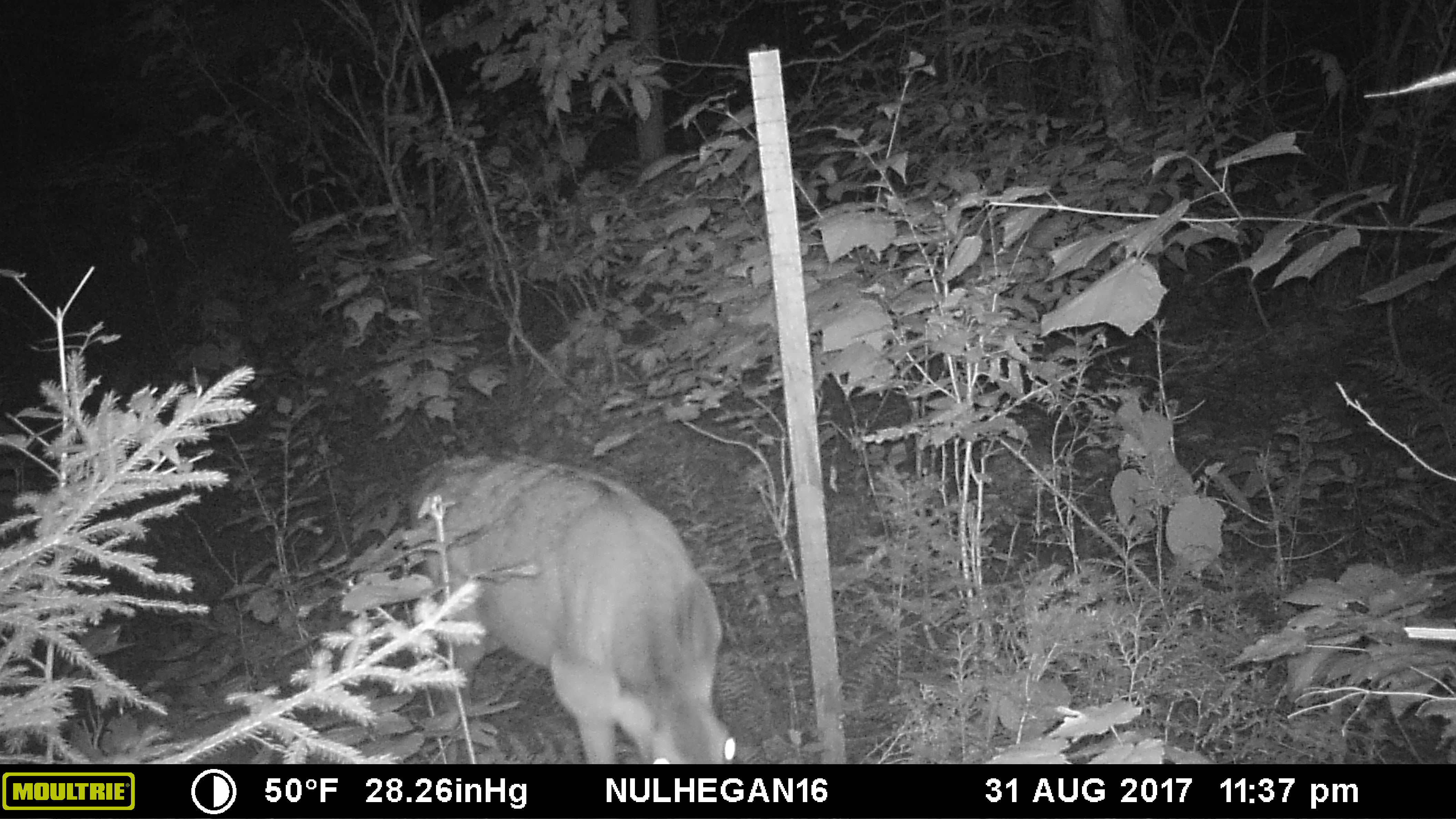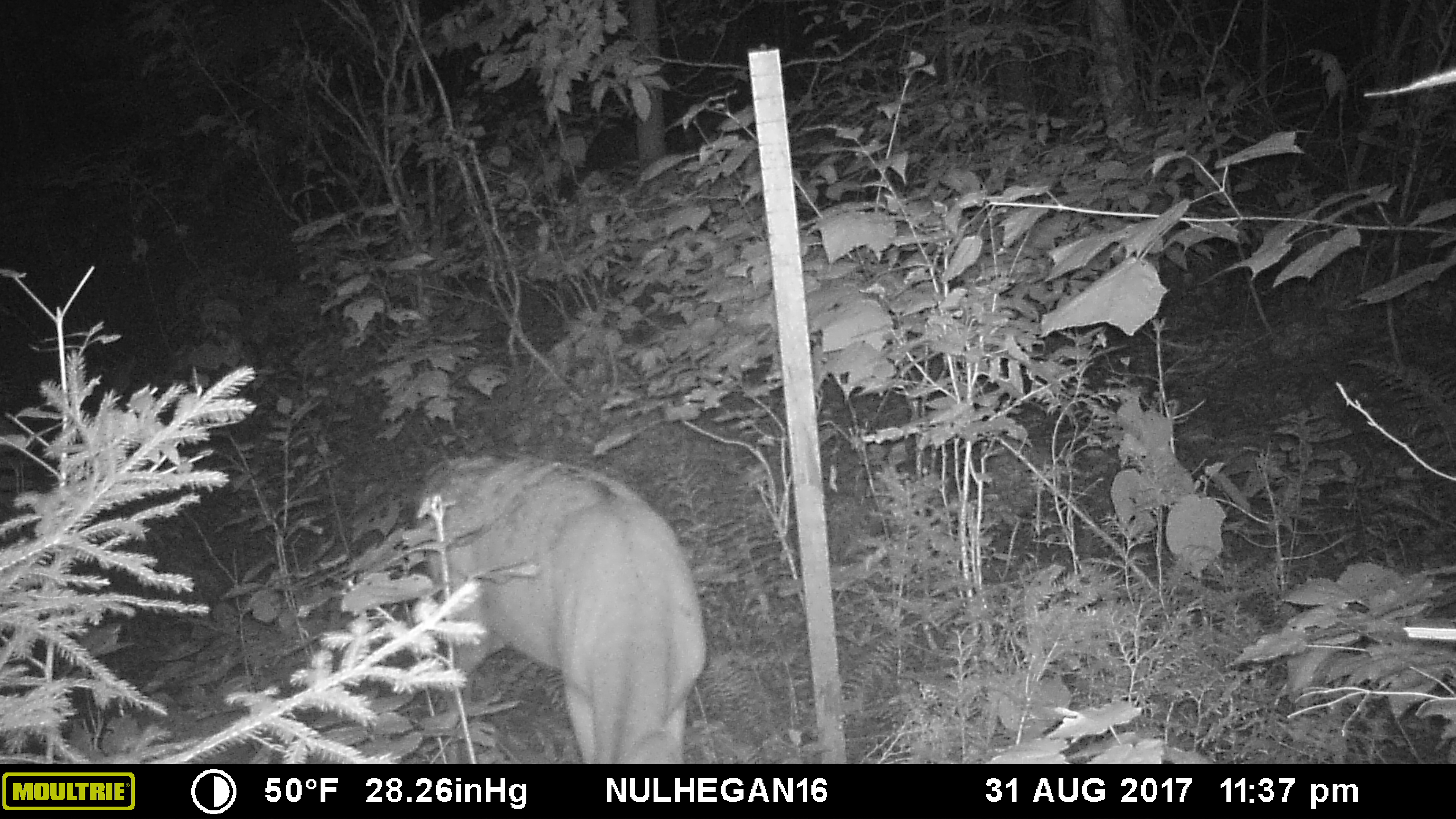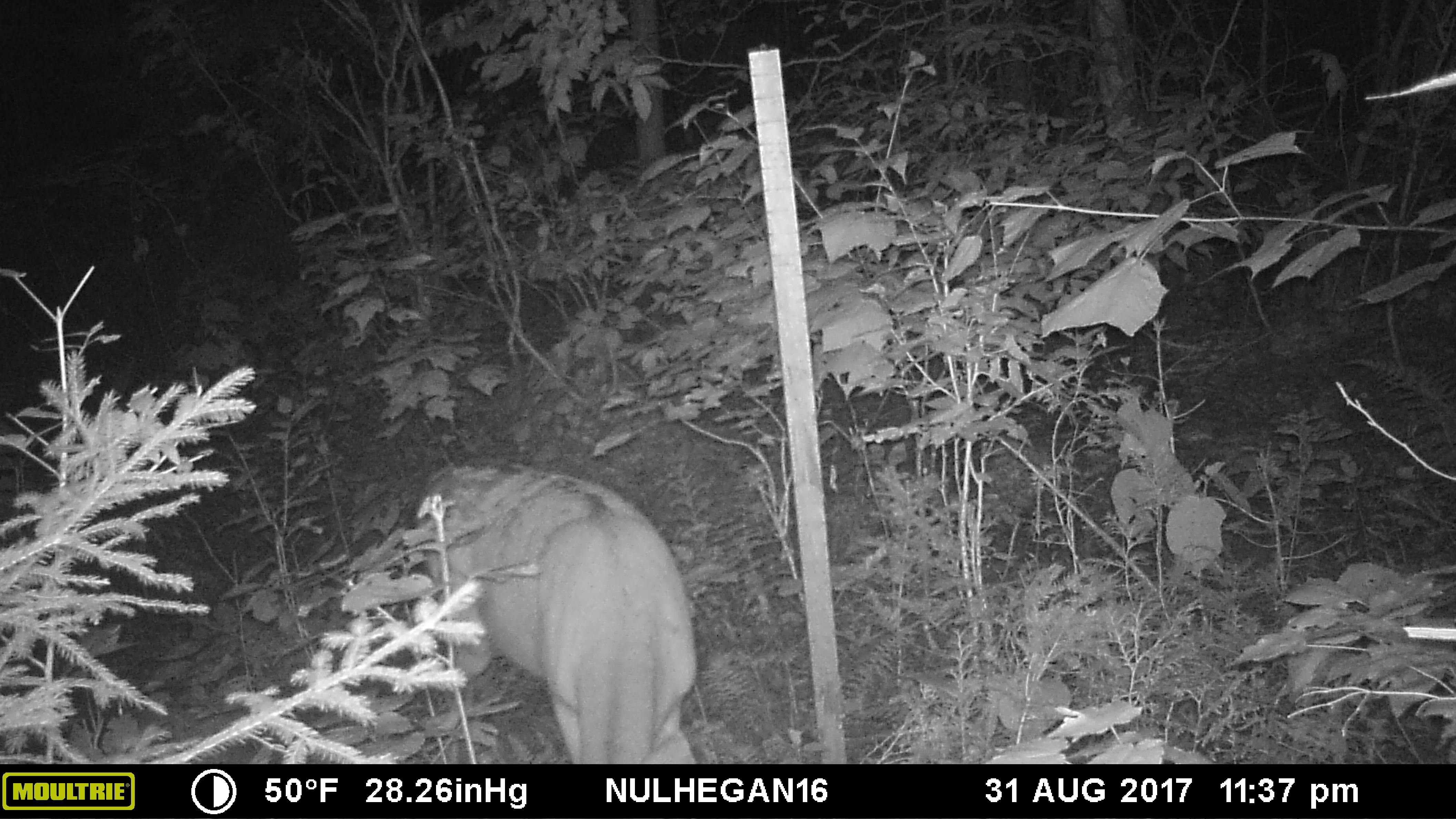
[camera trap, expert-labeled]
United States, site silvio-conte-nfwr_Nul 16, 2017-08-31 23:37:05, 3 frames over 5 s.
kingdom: Animalia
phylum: Chordata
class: Mammalia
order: Artiodactyla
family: Cervidae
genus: Odocoileus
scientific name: Odocoileus virginianus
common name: white-tailed deer